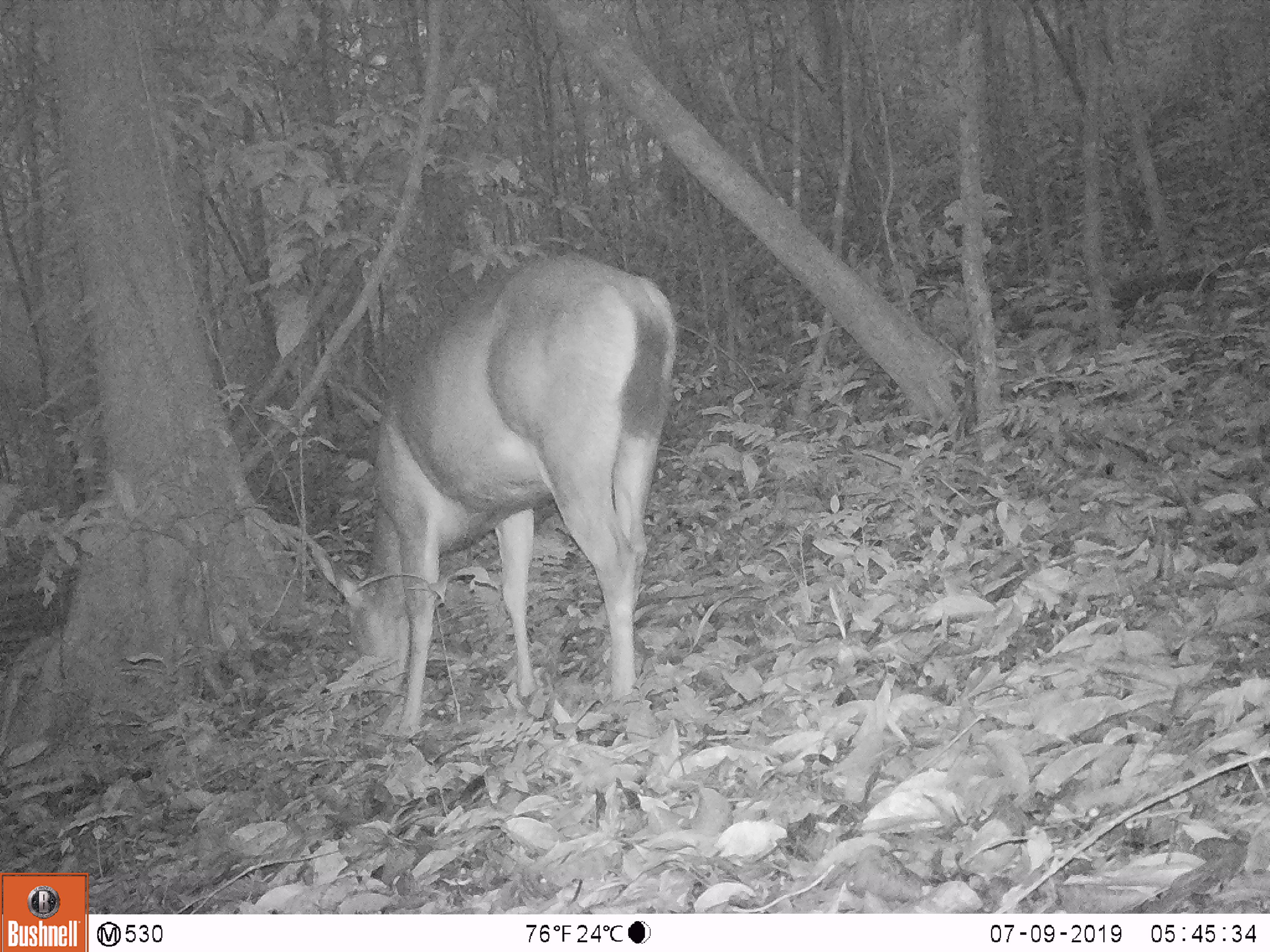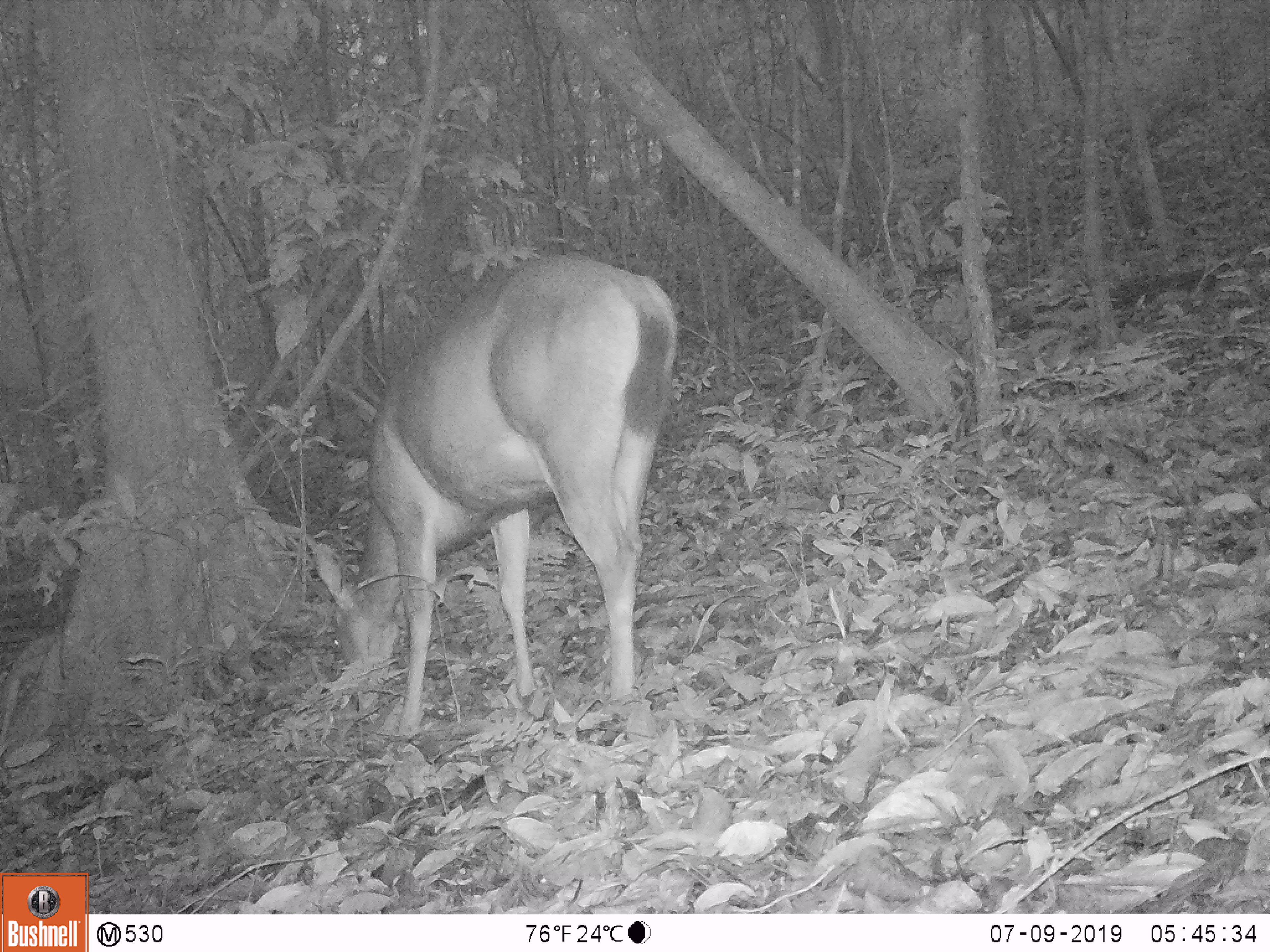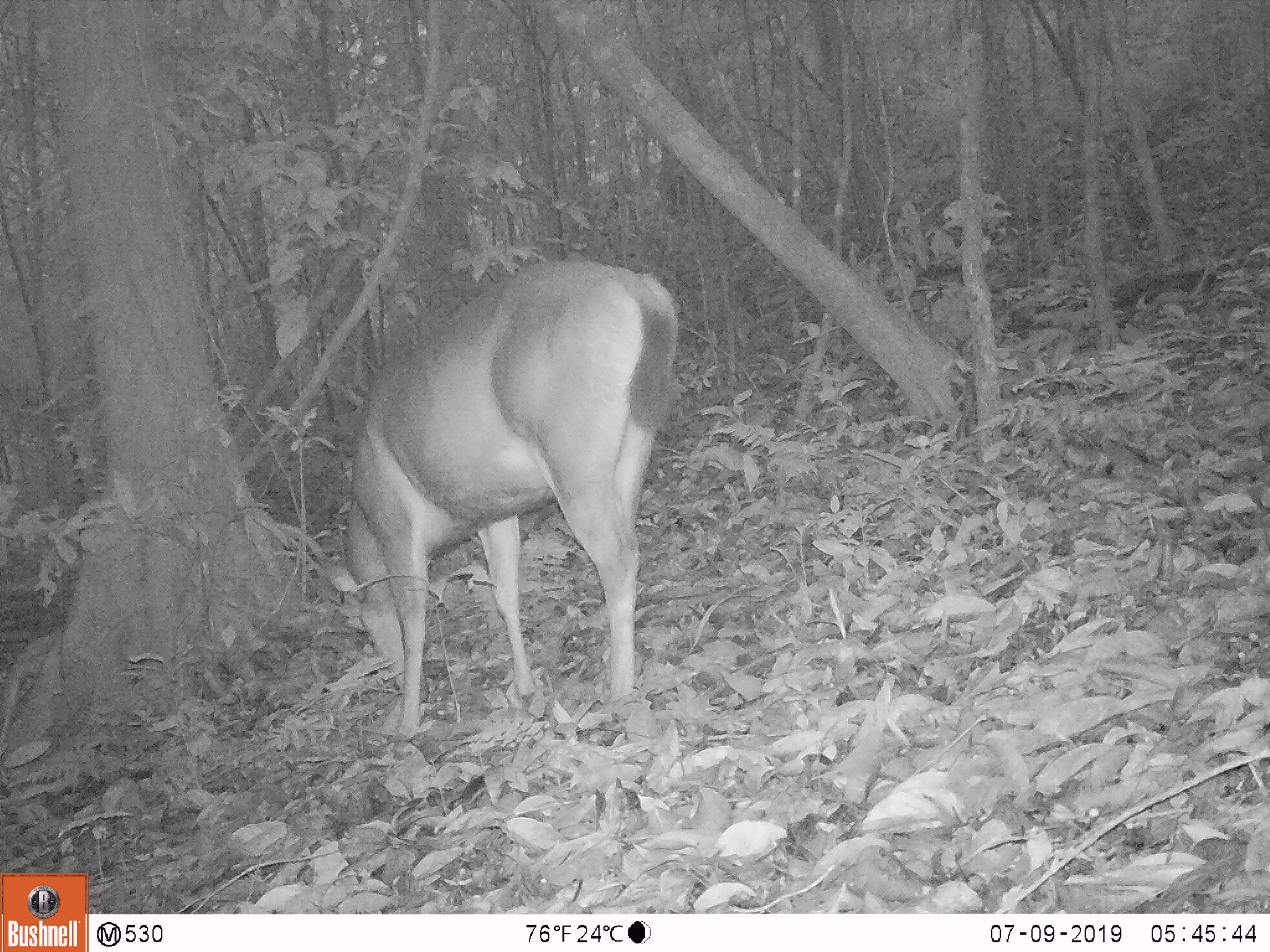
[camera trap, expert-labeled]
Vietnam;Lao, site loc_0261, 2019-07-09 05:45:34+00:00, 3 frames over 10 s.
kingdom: Animalia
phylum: Chordata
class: Mammalia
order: Artiodactyla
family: Cervidae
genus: Rusa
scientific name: Rusa unicolor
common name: sambar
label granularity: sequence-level